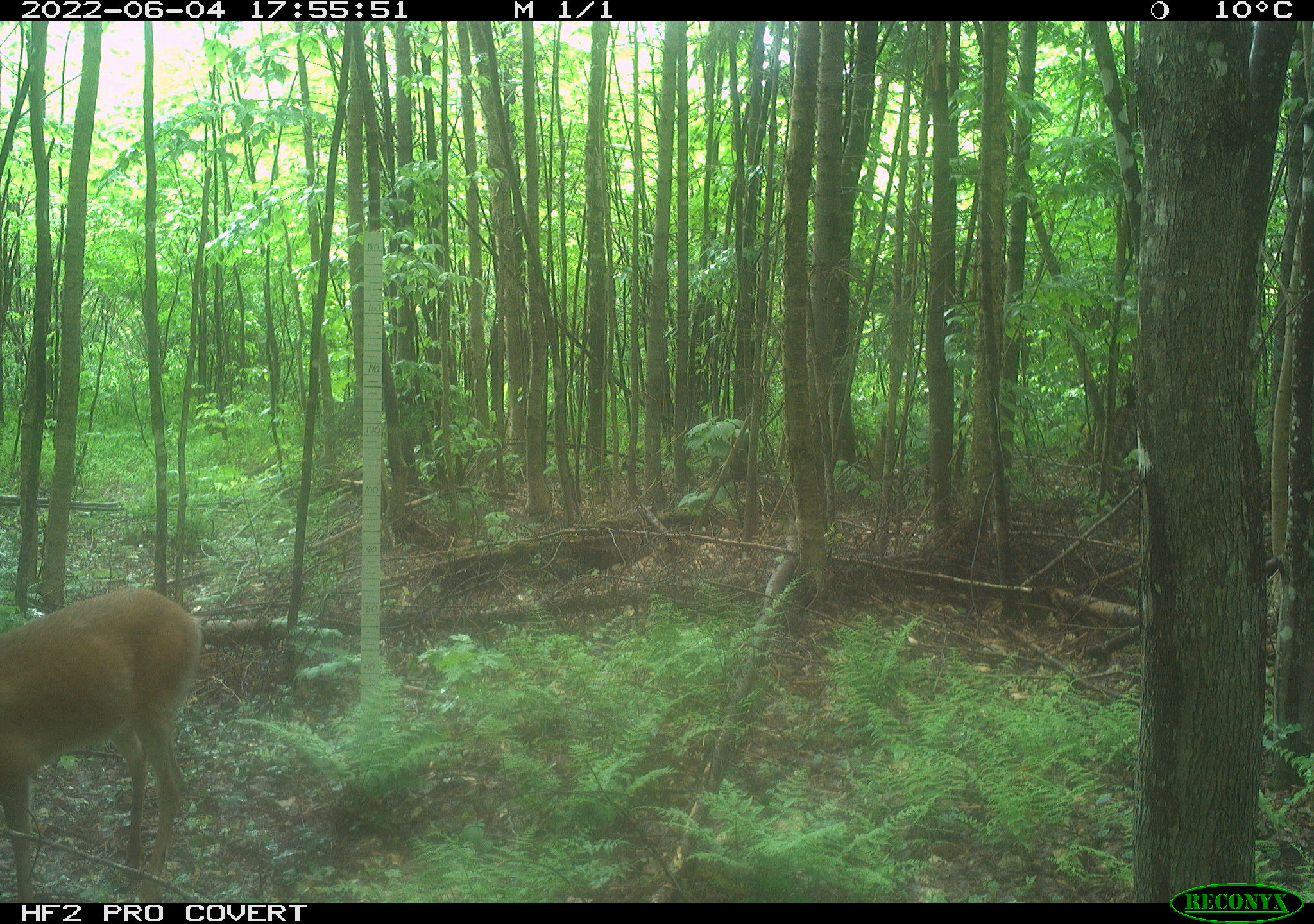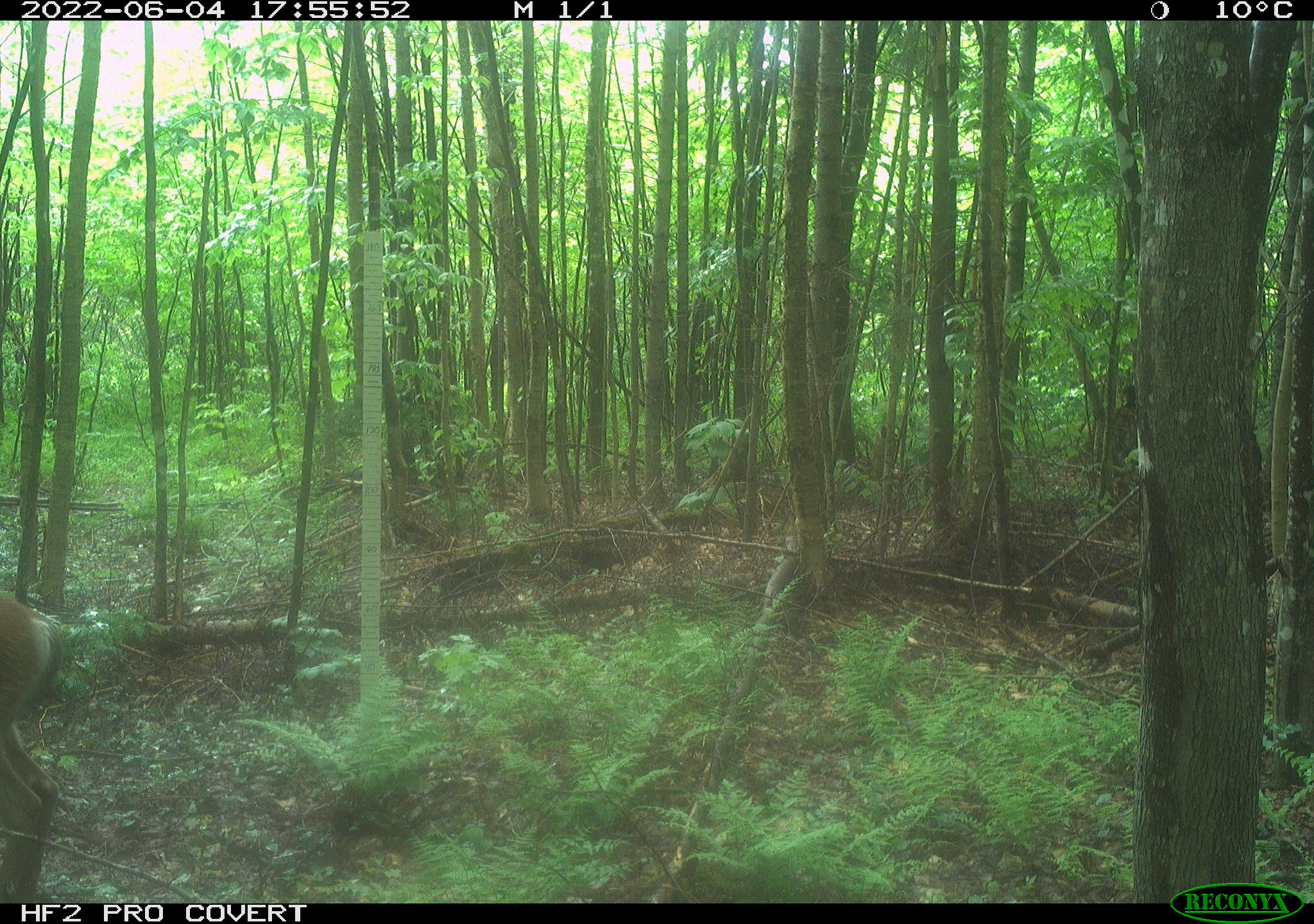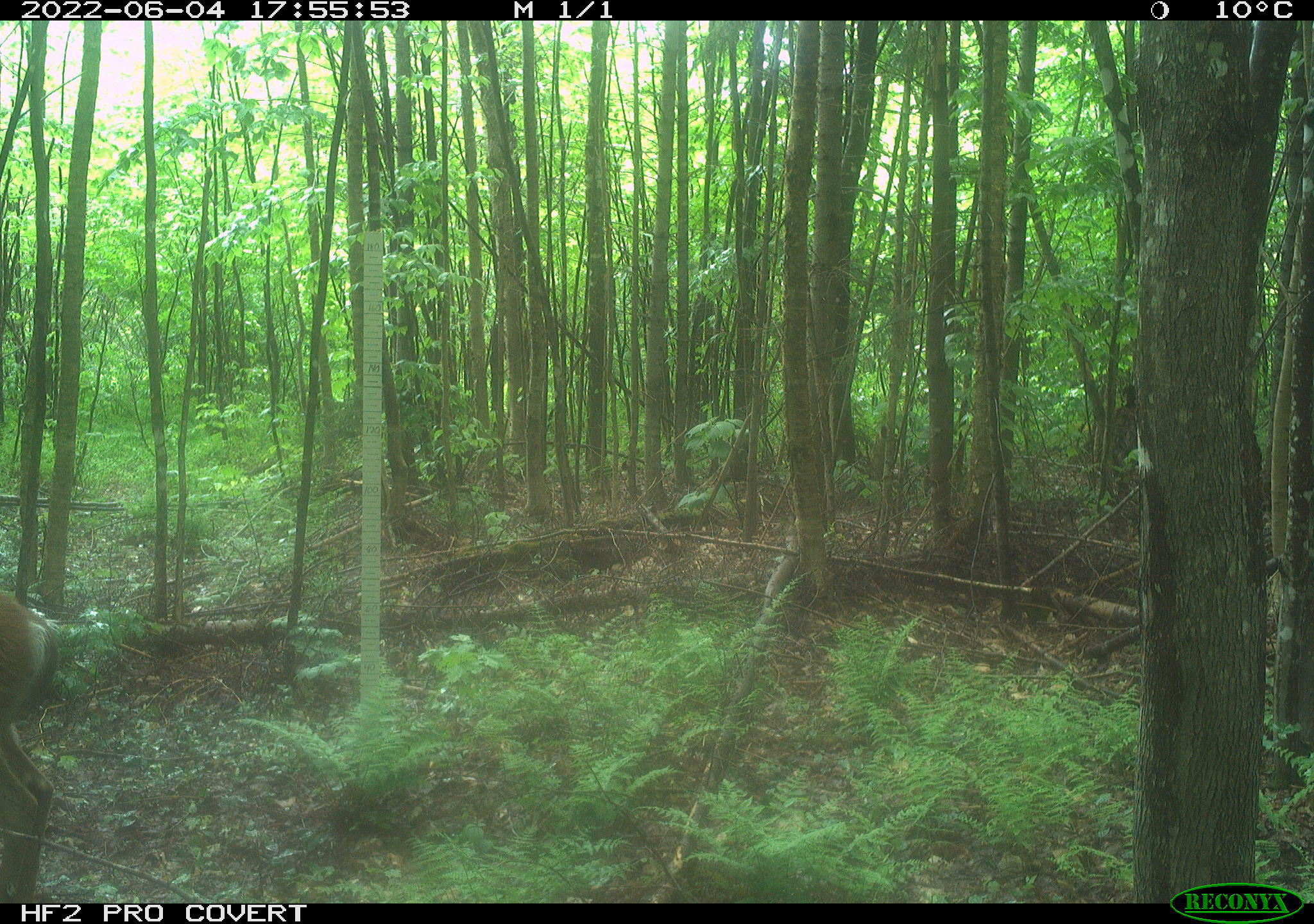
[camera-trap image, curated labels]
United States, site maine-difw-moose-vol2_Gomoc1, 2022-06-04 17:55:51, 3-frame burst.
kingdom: Animalia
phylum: Chordata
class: Mammalia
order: Artiodactyla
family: Cervidae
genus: Odocoileus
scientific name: Odocoileus virginianus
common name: white-tailed deer